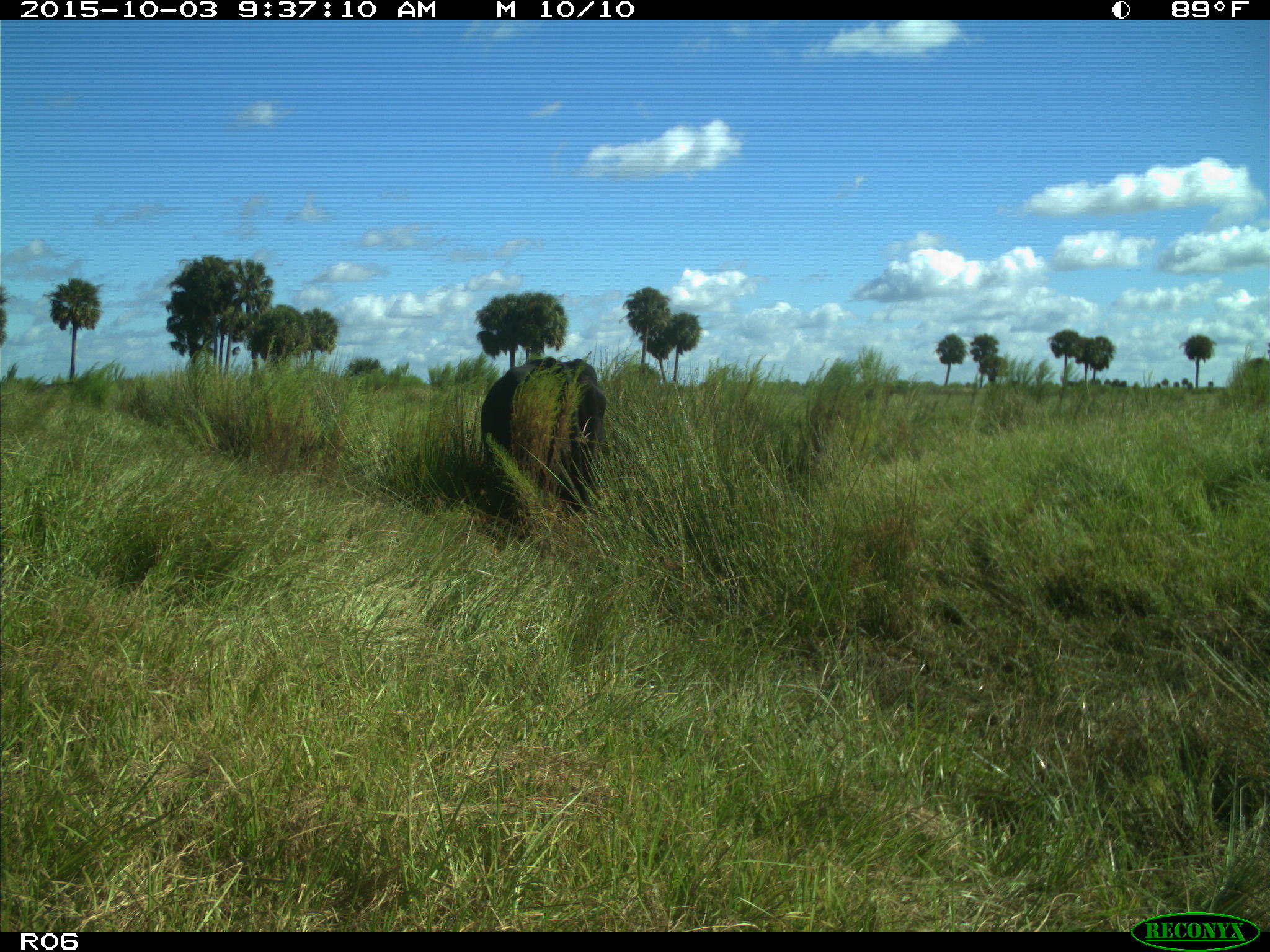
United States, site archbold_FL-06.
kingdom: Animalia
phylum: Chordata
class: Mammalia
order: Artiodactyla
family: Bovidae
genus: Bos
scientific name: Bos taurus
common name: domestic cow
Bos taurus (domestic cow).